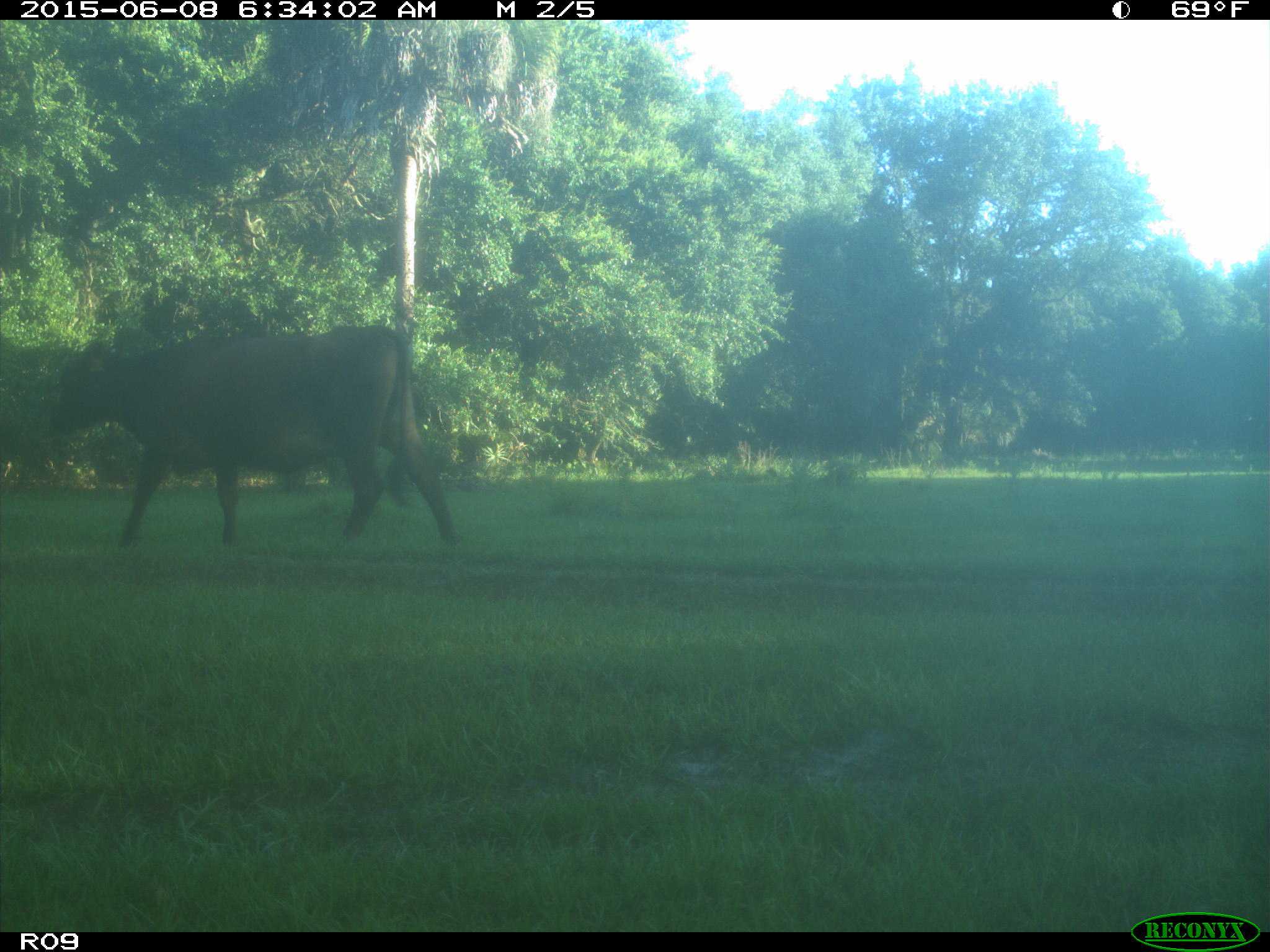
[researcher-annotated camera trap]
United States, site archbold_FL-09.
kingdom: Animalia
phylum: Chordata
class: Mammalia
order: Artiodactyla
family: Bovidae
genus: Bos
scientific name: Bos taurus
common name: domestic cow